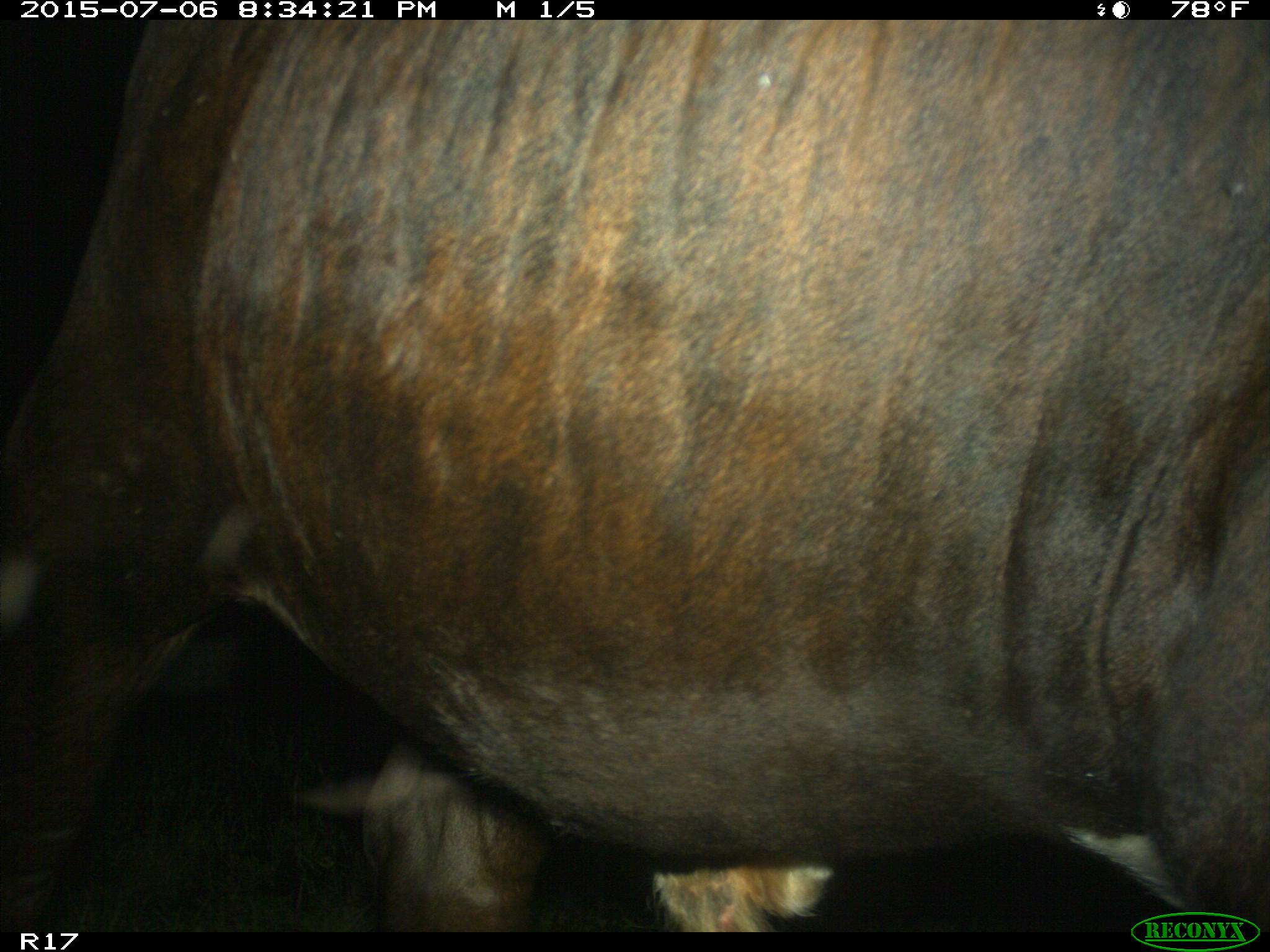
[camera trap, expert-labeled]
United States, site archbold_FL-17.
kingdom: Animalia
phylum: Chordata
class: Mammalia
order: Artiodactyla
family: Bovidae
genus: Bos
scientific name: Bos taurus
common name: domestic cow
Bos taurus (domestic cow).